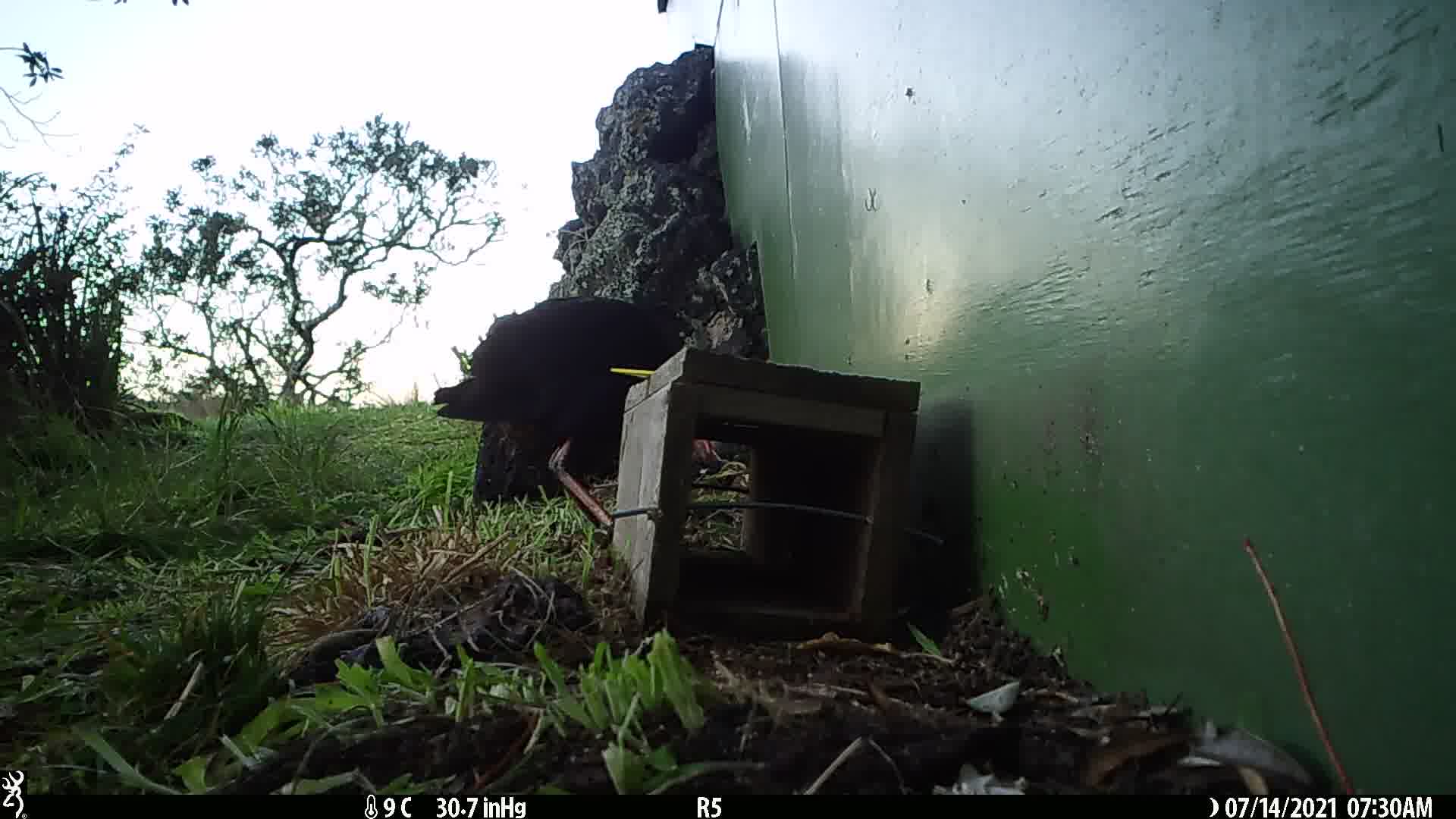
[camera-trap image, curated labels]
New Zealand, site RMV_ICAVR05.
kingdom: Animalia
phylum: Chordata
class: Aves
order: Gruiformes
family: Rallidae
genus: Porphyrio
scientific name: Porphyrio melanotus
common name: australasian swamphen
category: pukeko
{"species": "pukeko (australasian swamphen) (Porphyrio melanotus)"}